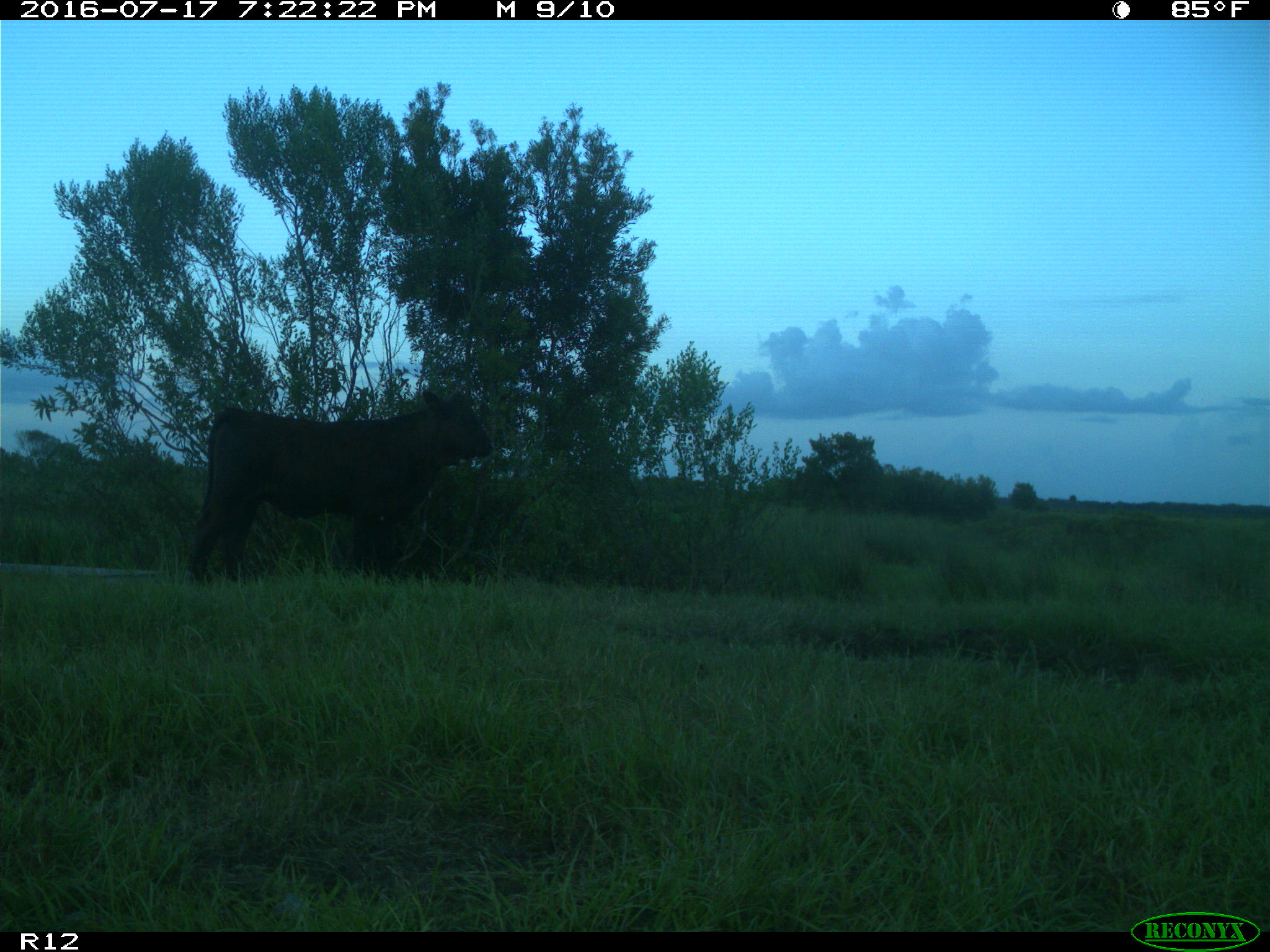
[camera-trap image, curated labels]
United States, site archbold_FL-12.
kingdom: Animalia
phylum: Chordata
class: Mammalia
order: Artiodactyla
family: Bovidae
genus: Bos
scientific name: Bos taurus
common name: domestic cow